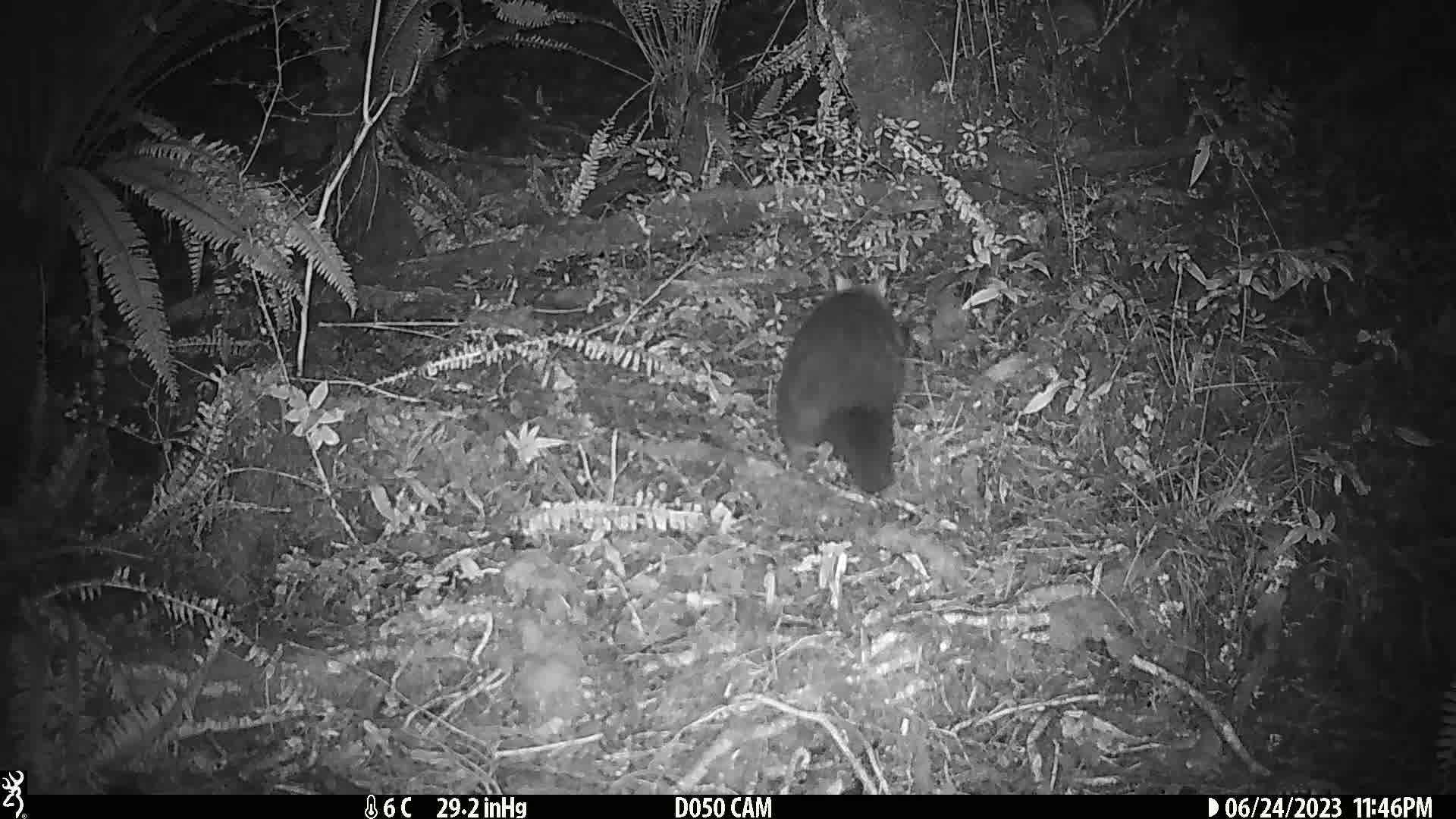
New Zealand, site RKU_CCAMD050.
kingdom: Animalia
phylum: Chordata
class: Mammalia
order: Diprotodontia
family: Phalangeridae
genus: Trichosurus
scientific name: Trichosurus vulpecula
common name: common brushtail possum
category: possum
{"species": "possum (common brushtail possum) (Trichosurus vulpecula)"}